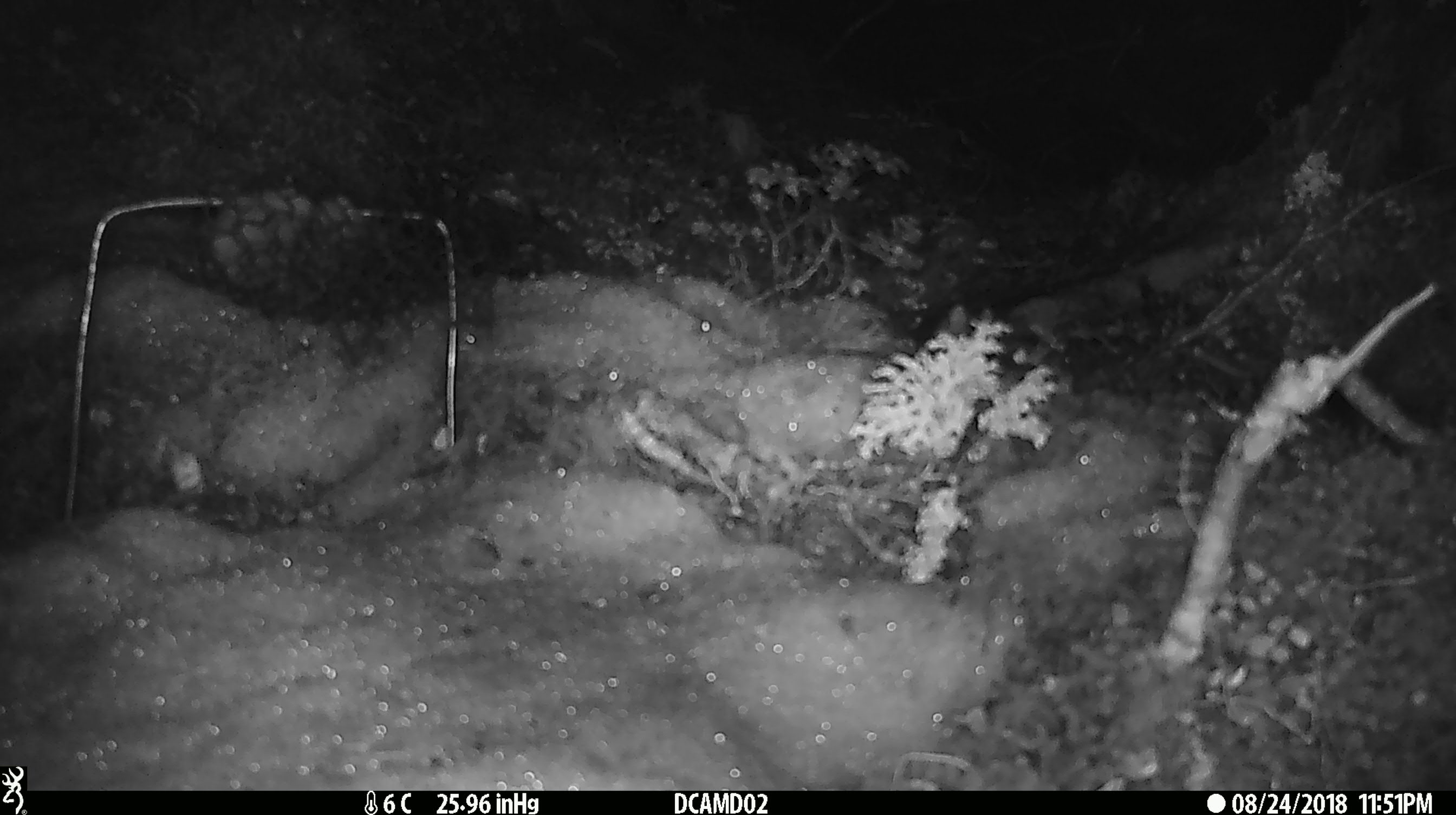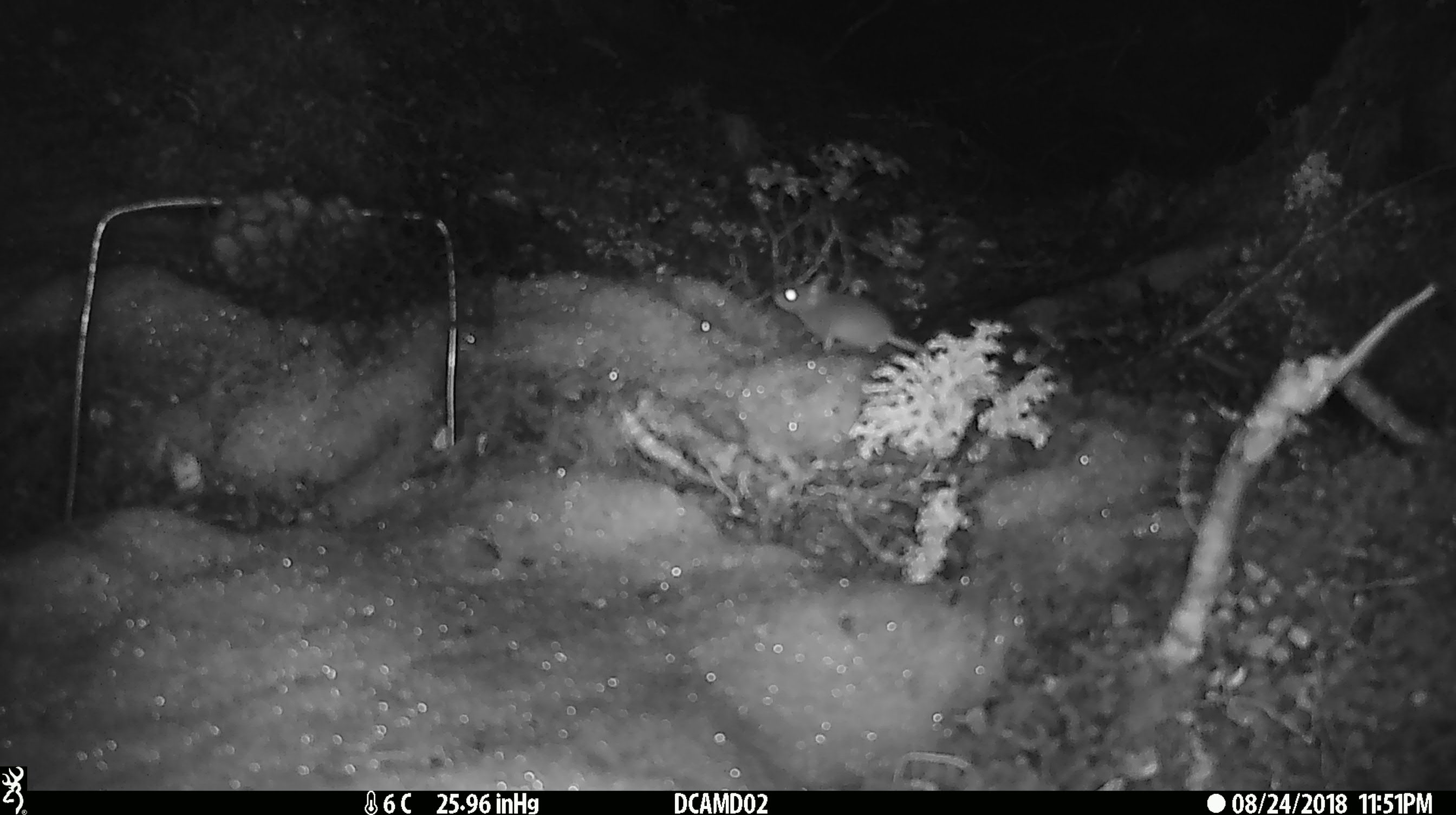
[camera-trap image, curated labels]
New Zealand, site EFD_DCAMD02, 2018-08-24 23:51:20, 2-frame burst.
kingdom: Animalia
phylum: Chordata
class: Mammalia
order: Rodentia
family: Muridae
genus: Mus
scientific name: Mus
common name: mouse